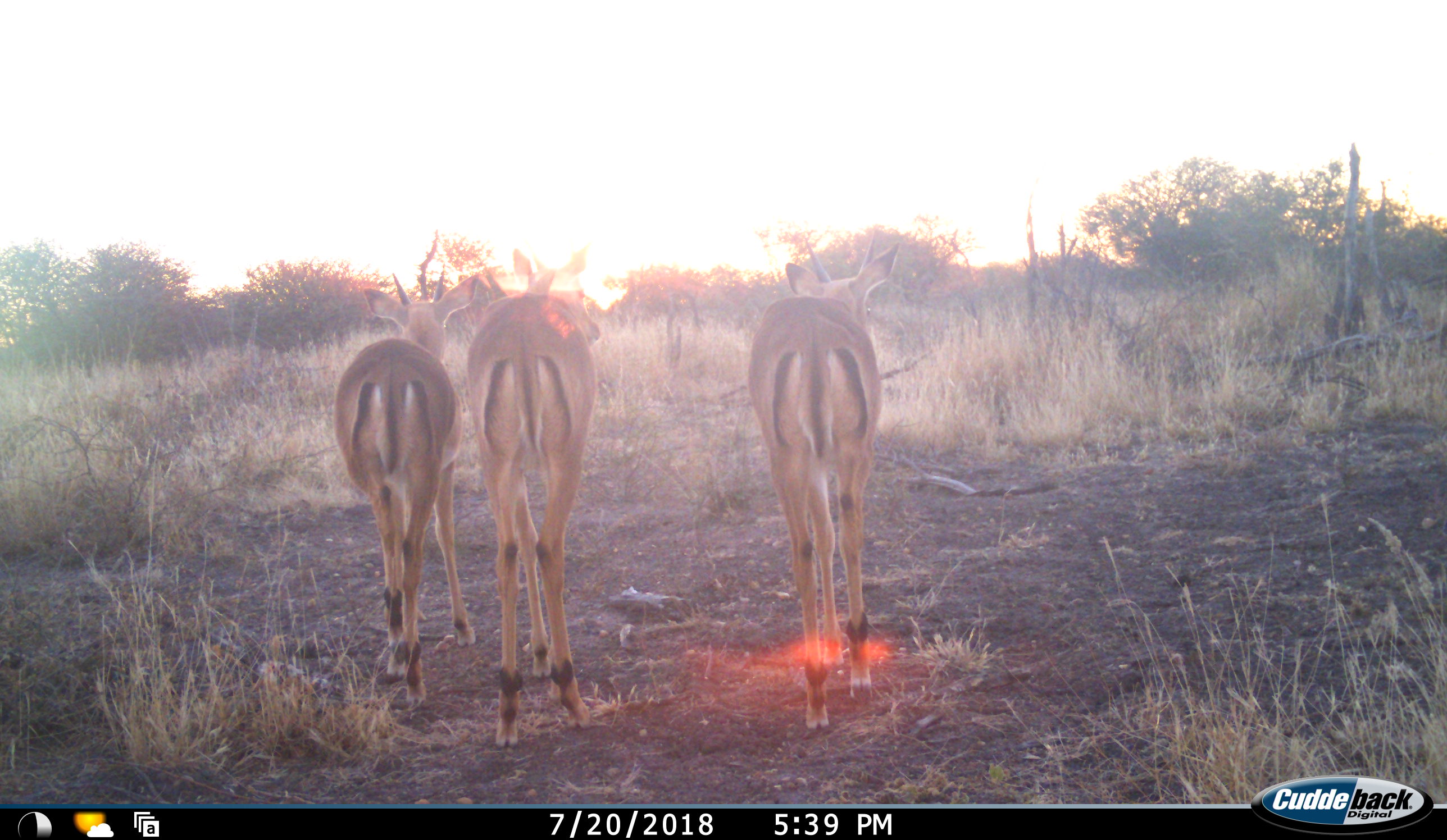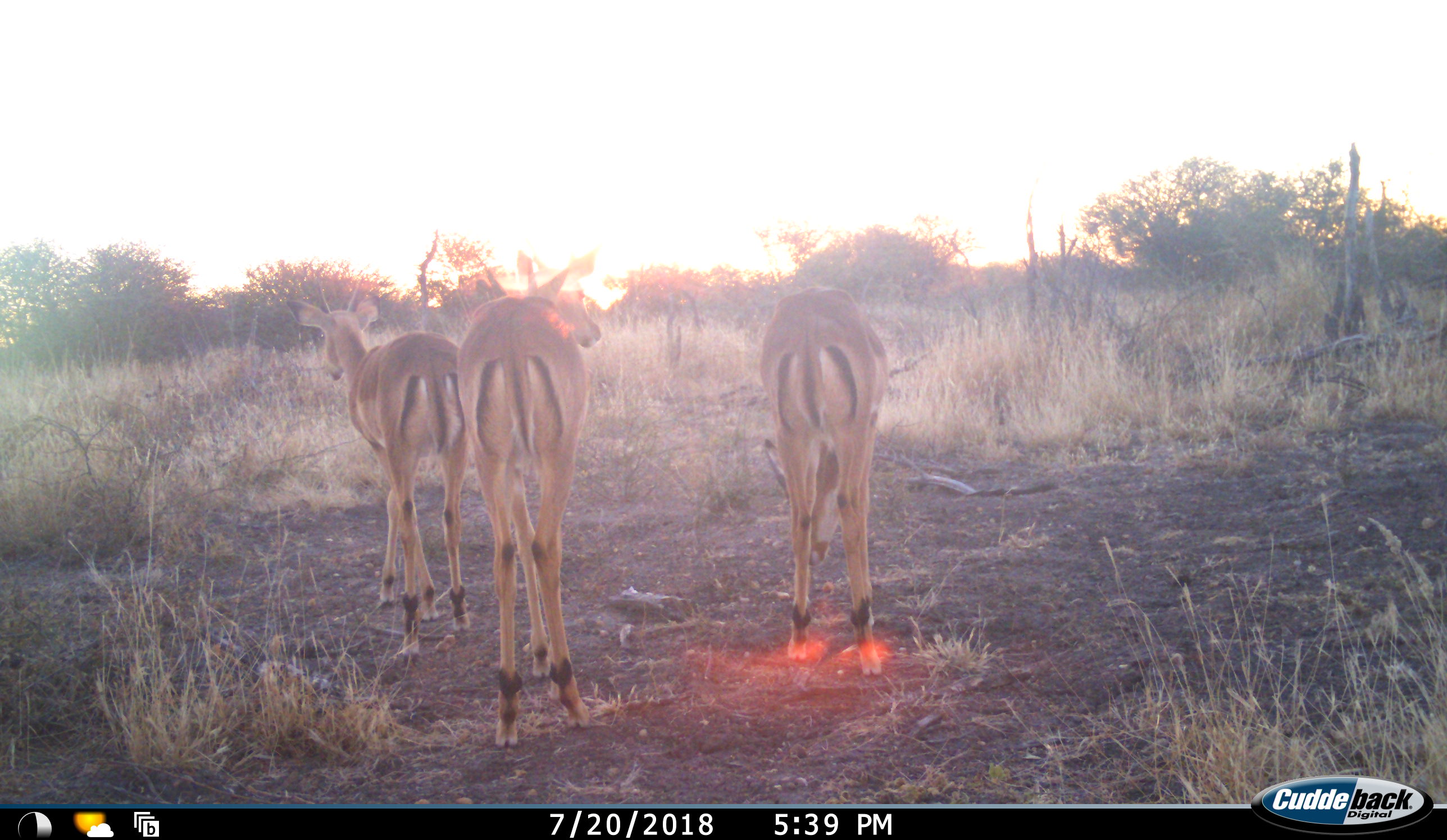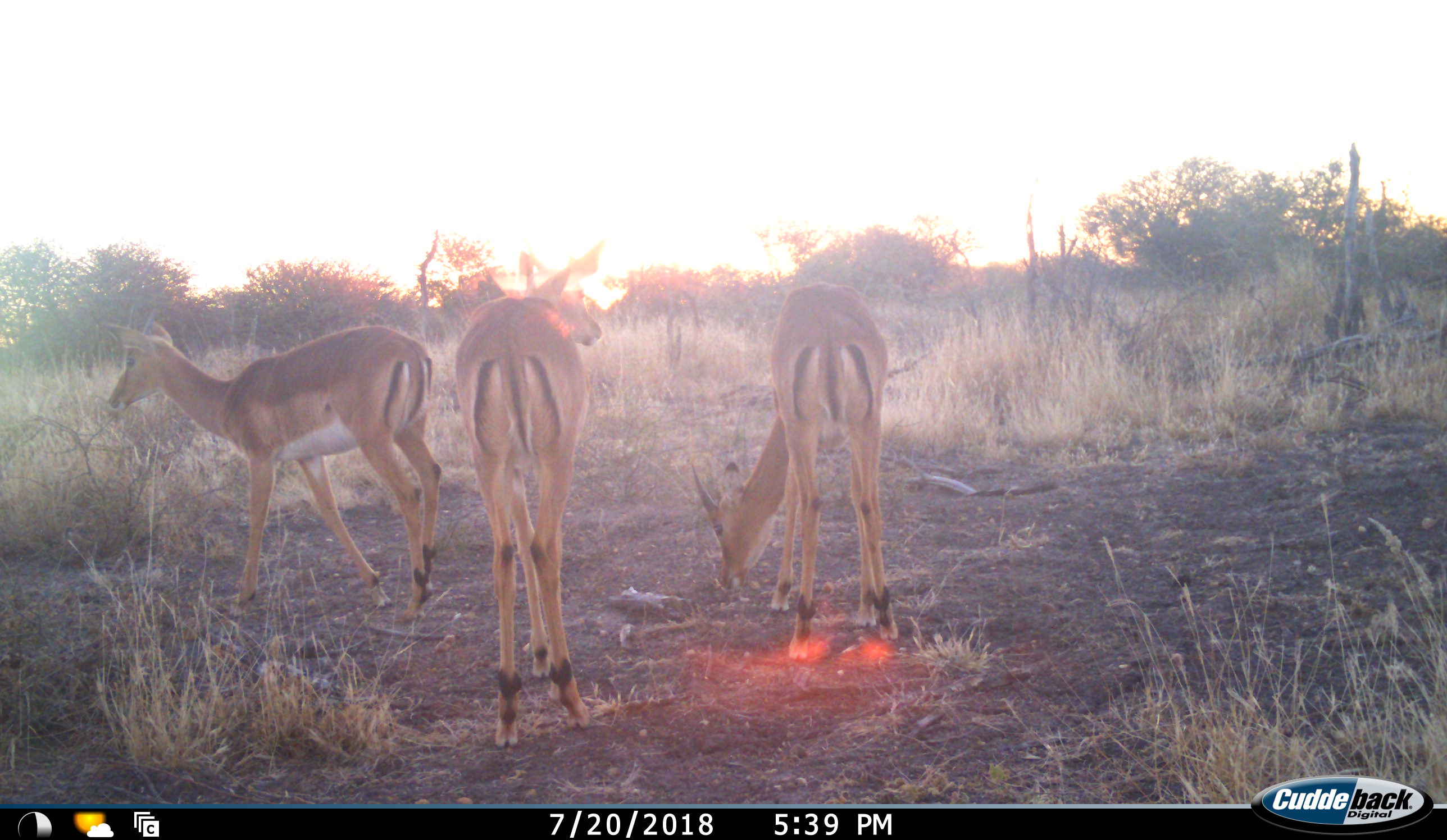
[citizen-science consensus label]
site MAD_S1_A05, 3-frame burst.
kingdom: Animalia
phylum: Chordata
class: Mammalia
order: Artiodactyla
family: Bovidae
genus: Aepyceros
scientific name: Aepyceros melampus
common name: impala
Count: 3.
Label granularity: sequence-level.